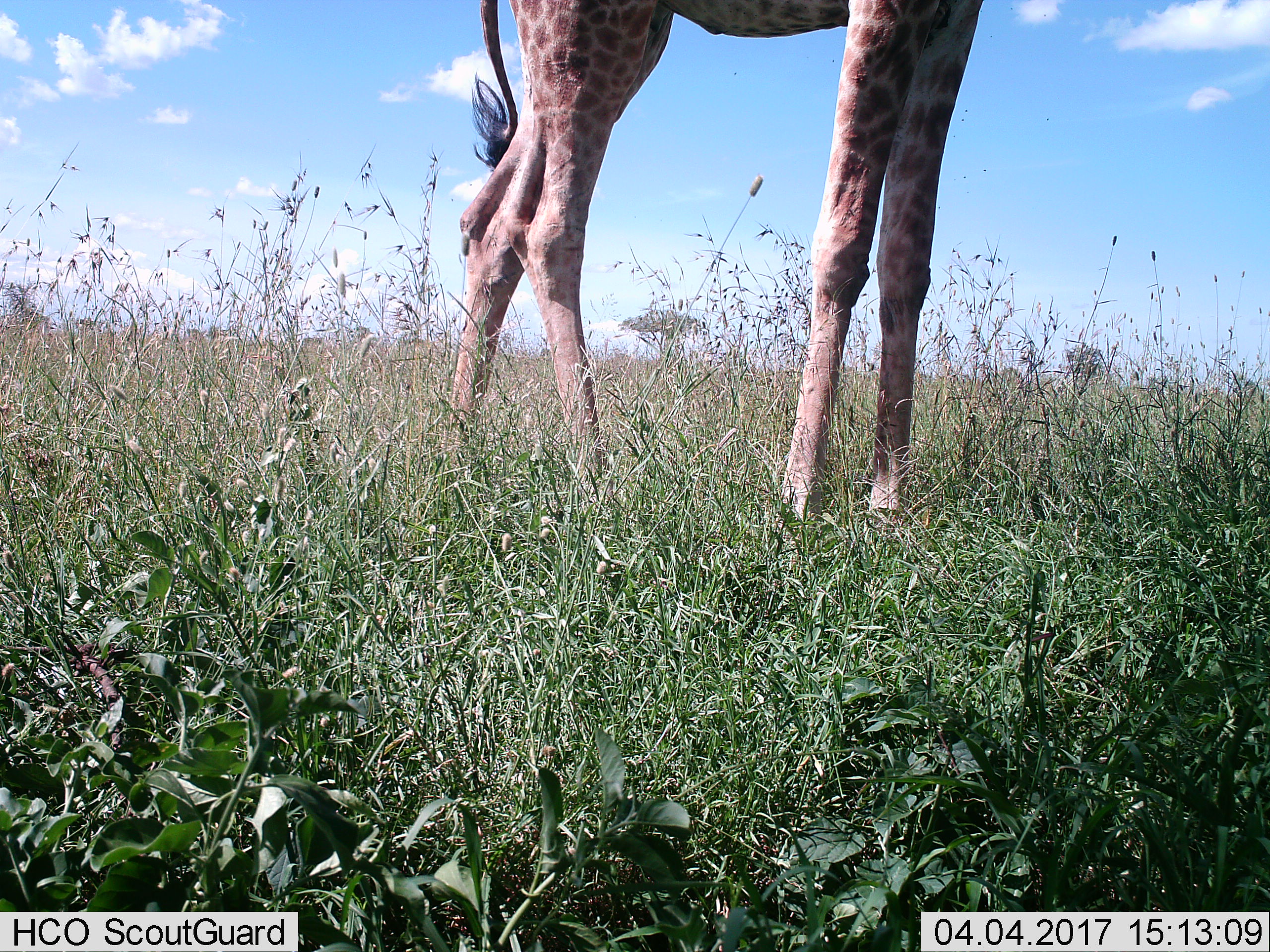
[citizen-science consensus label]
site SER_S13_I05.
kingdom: Animalia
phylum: Chordata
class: Mammalia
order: Artiodactyla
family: Giraffidae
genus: Giraffa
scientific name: Giraffa camelopardalis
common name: giraffe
Giraffe (Giraffa camelopardalis), count 1. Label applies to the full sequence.